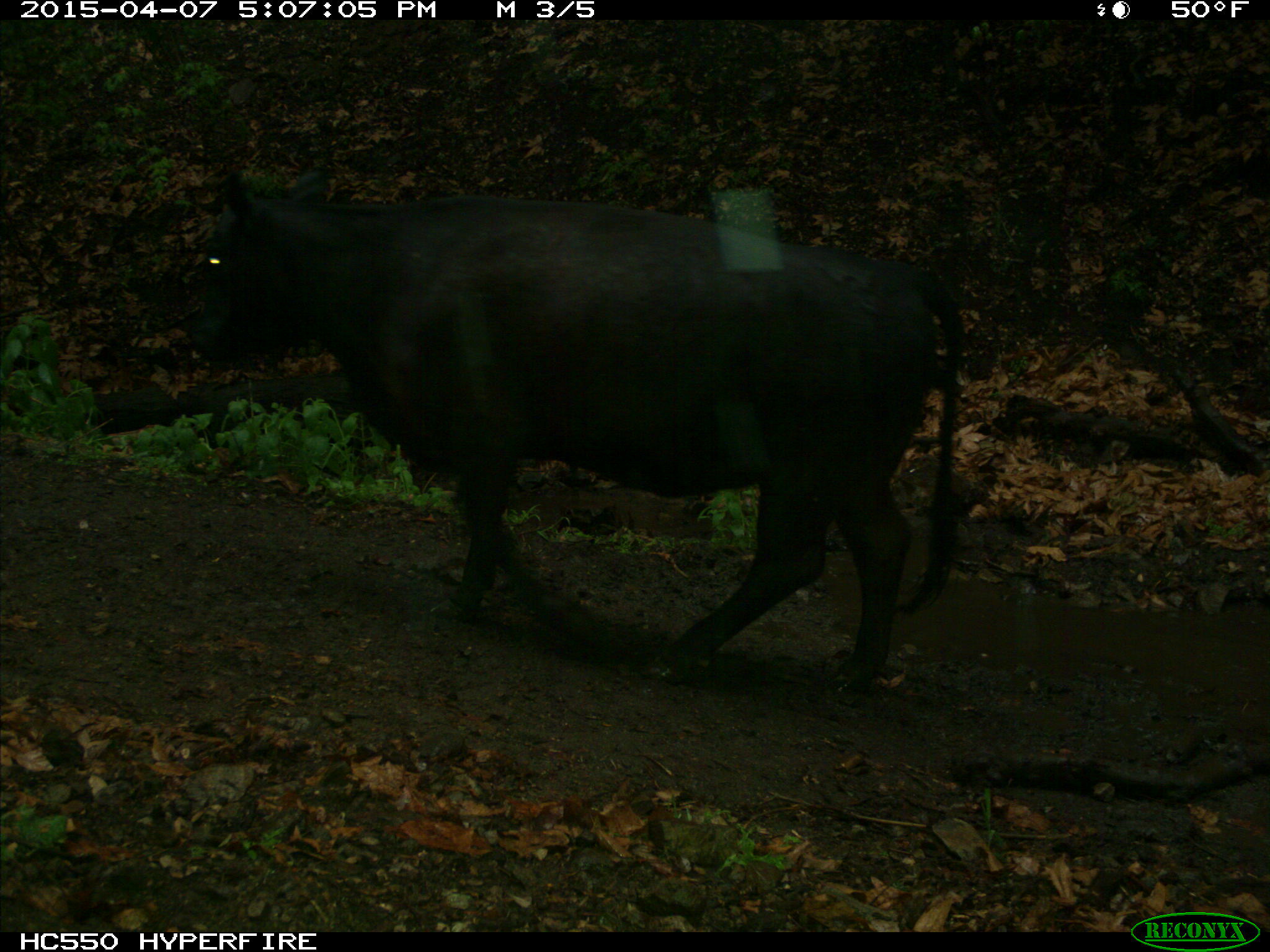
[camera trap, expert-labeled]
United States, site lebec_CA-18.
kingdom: Animalia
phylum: Chordata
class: Mammalia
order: Artiodactyla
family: Bovidae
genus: Bos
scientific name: Bos taurus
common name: domestic cow